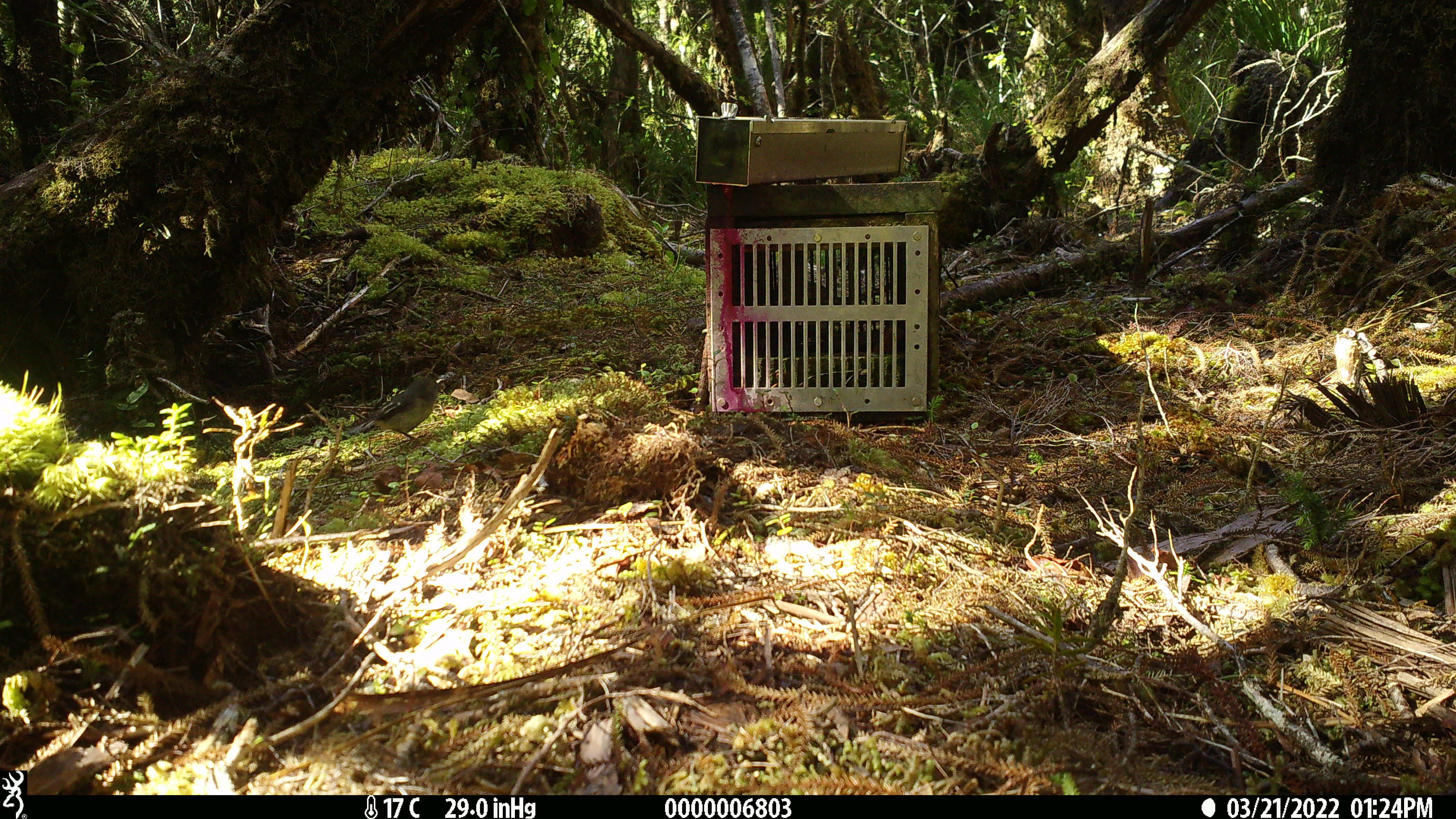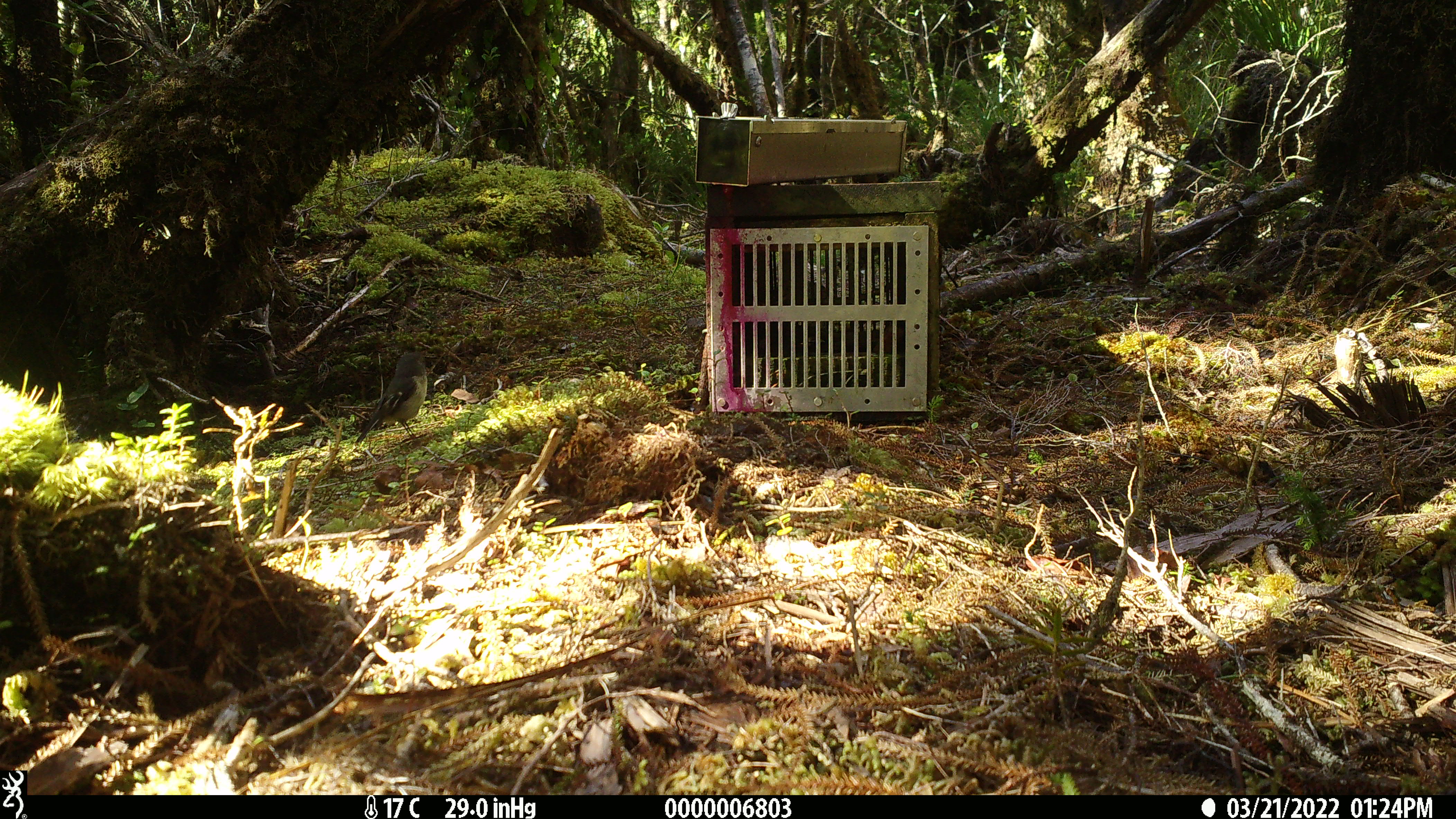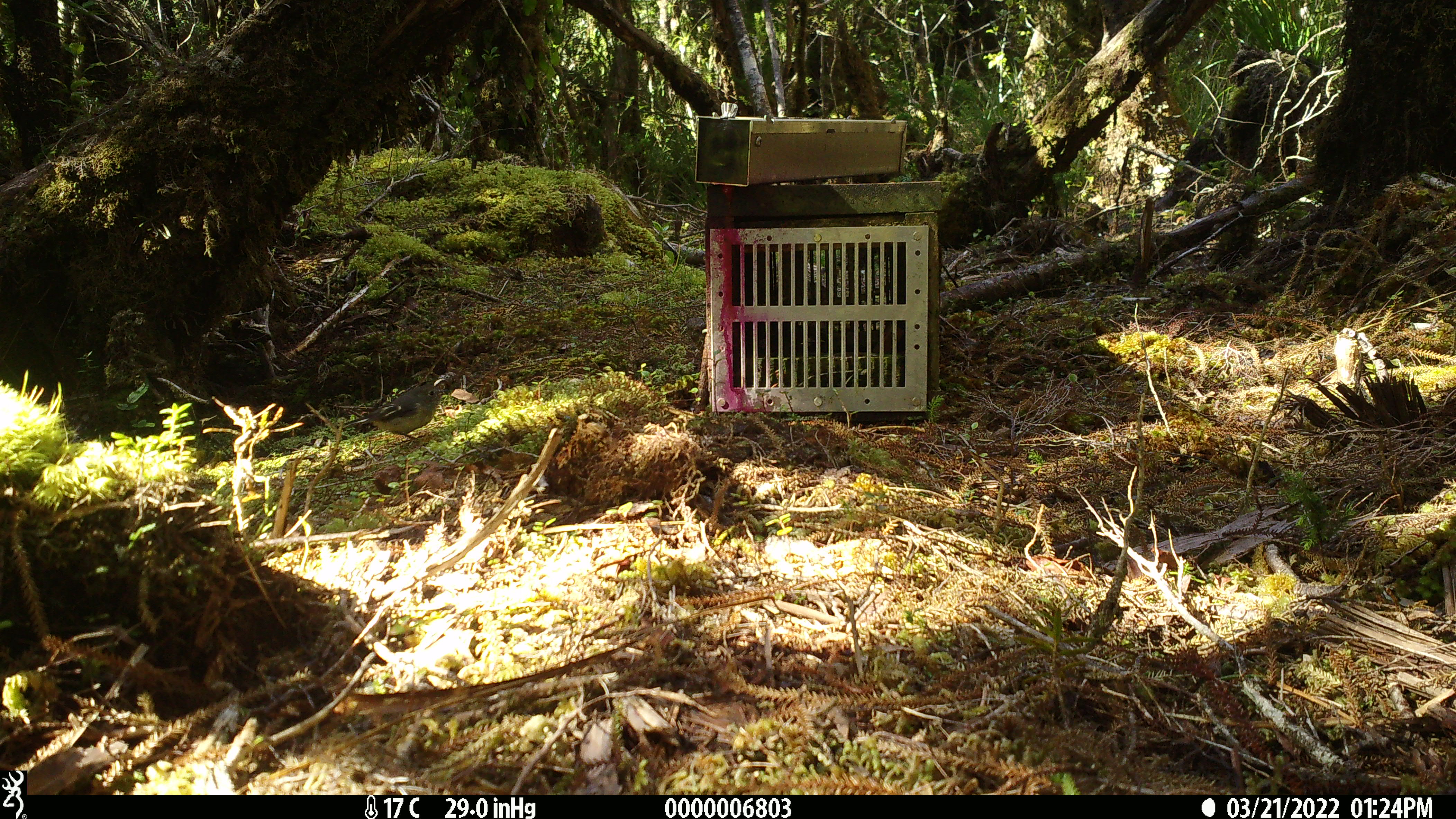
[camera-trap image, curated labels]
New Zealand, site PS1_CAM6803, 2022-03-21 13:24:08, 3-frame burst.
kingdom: Animalia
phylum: Chordata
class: Aves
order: Passeriformes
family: Petroicidae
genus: Petroica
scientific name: Petroica macrocephala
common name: tomtit